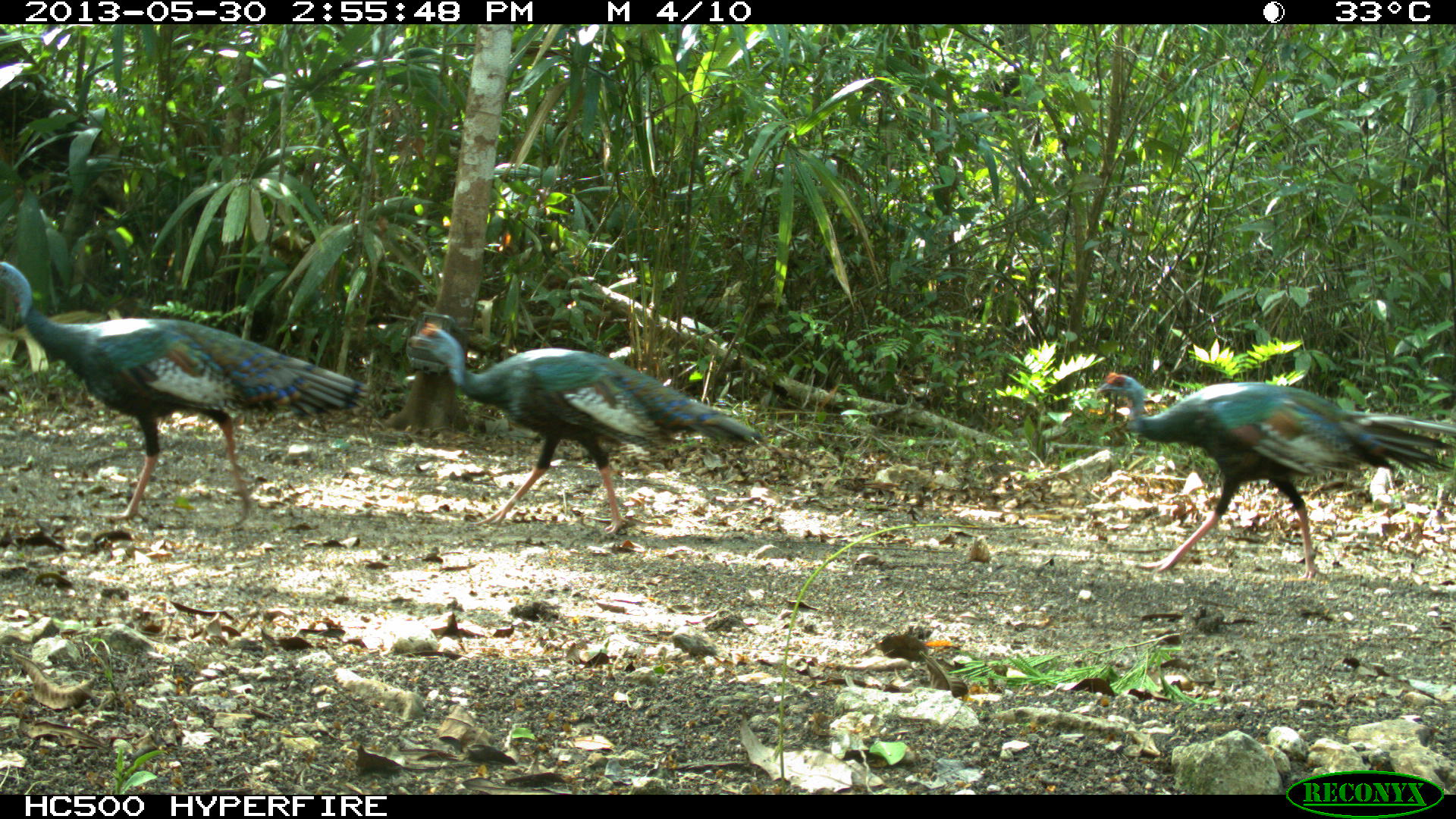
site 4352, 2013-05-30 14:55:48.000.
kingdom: Animalia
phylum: Chordata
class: Aves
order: Galliformes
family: Phasianidae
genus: Meleagris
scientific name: Meleagris ocellata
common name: ocellated turkey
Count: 3.